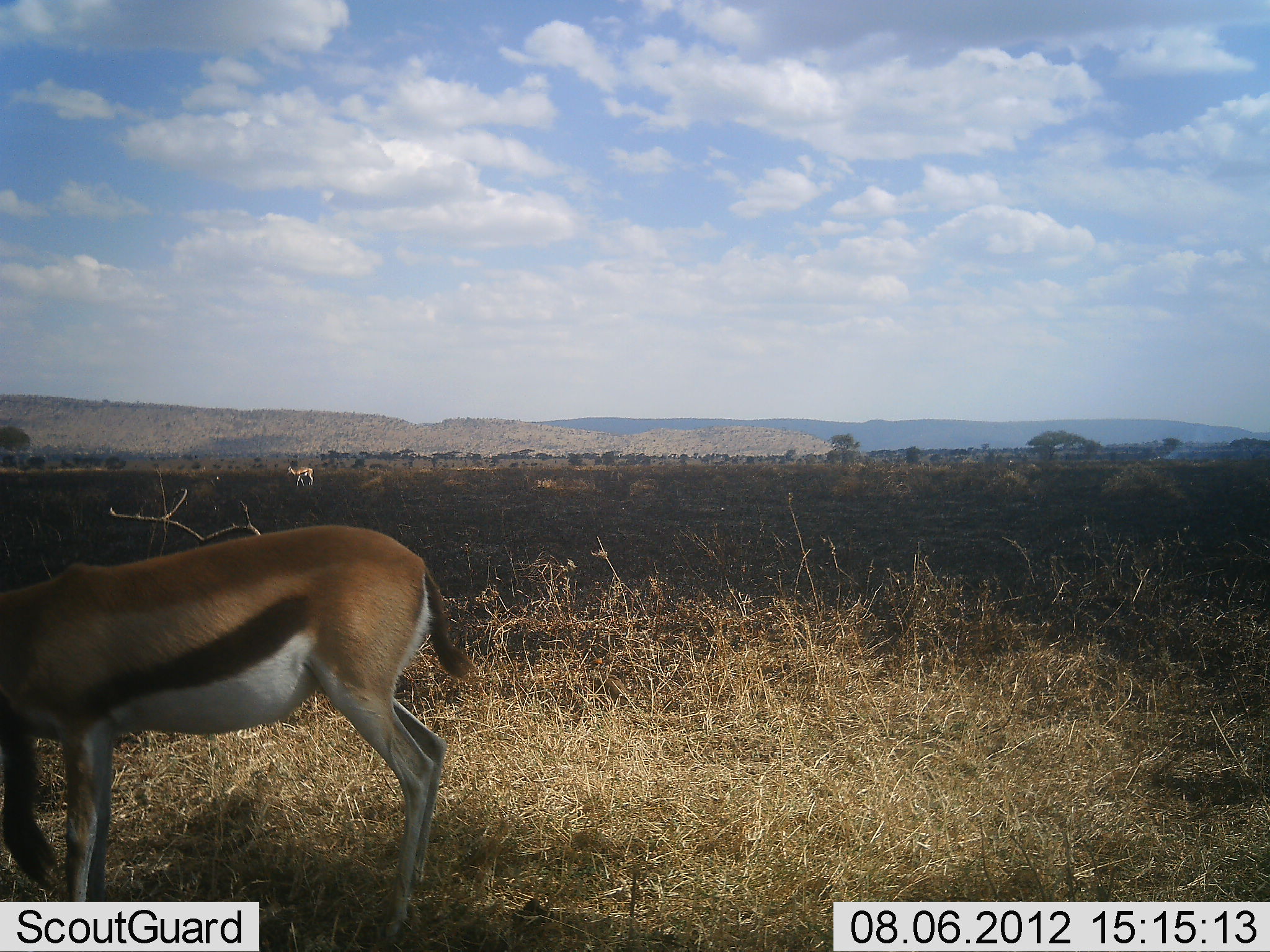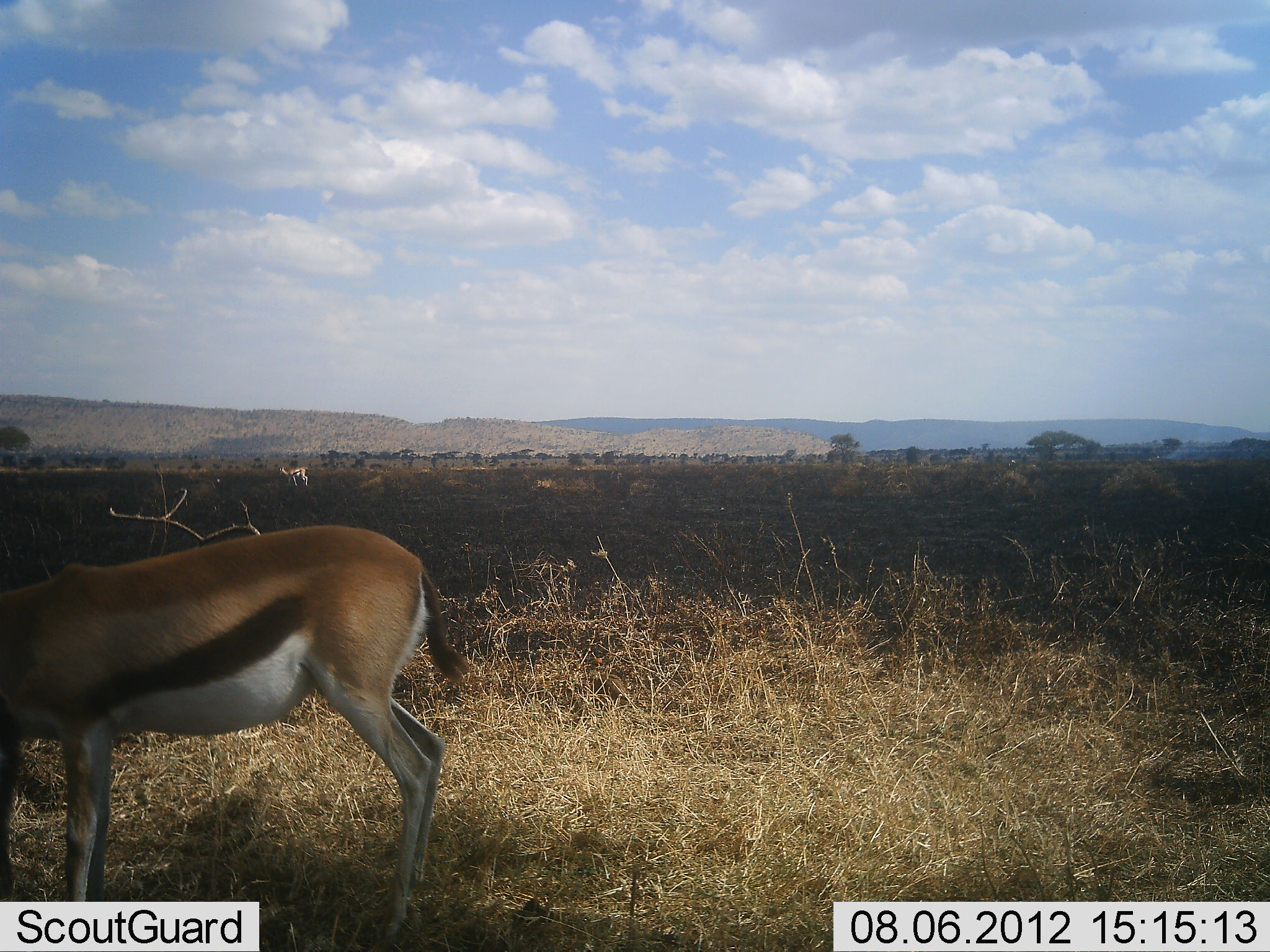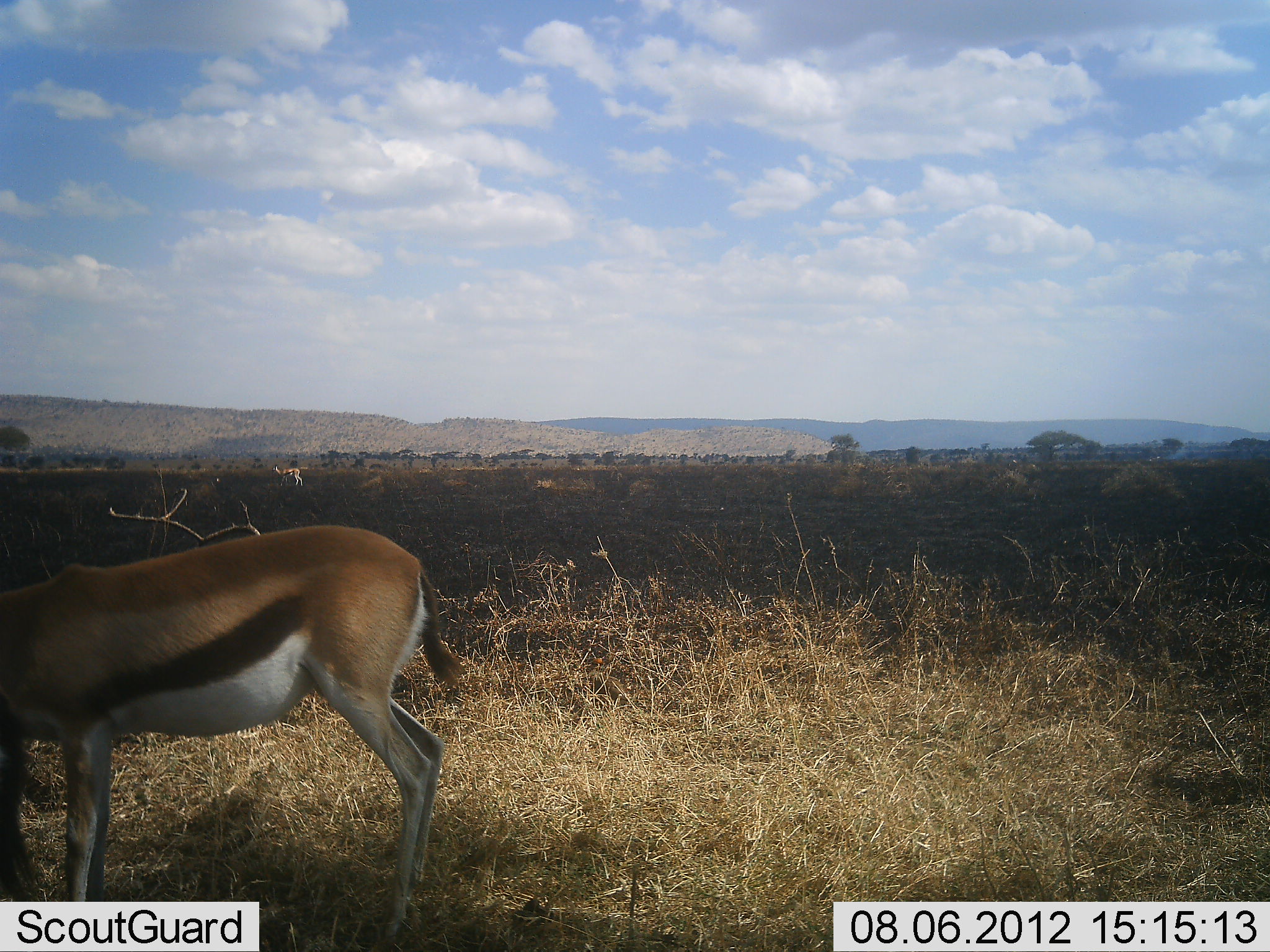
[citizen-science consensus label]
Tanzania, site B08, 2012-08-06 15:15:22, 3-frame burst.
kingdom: Animalia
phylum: Chordata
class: Mammalia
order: Artiodactyla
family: Bovidae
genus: Eudorcas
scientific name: Eudorcas thomsonii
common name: thomson's gazelle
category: gazellethomsons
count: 2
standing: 80%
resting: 0%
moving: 40%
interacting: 0%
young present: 0%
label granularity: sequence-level